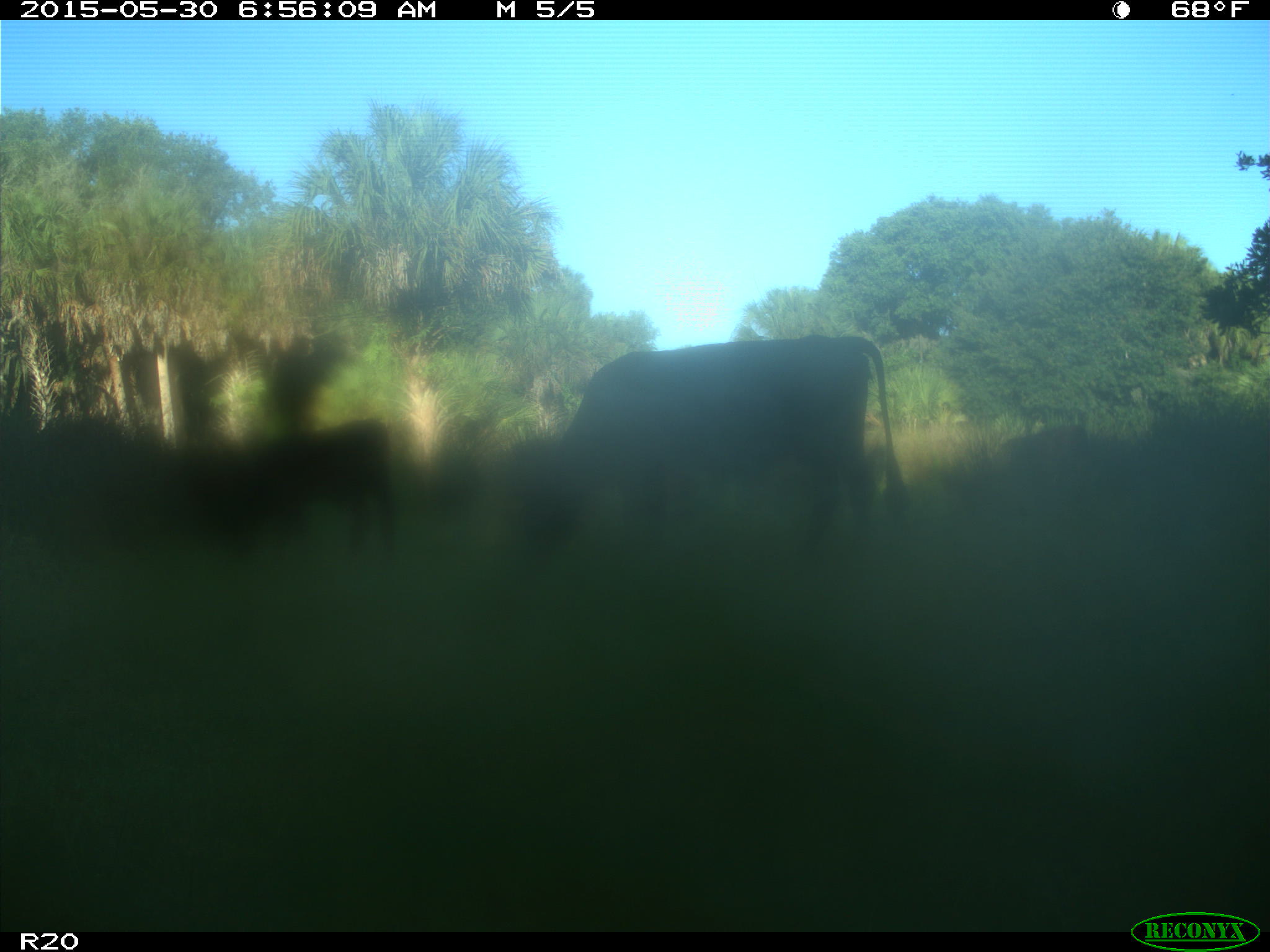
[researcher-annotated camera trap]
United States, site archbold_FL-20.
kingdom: Animalia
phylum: Chordata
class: Mammalia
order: Artiodactyla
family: Bovidae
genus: Bos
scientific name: Bos taurus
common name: domestic cow